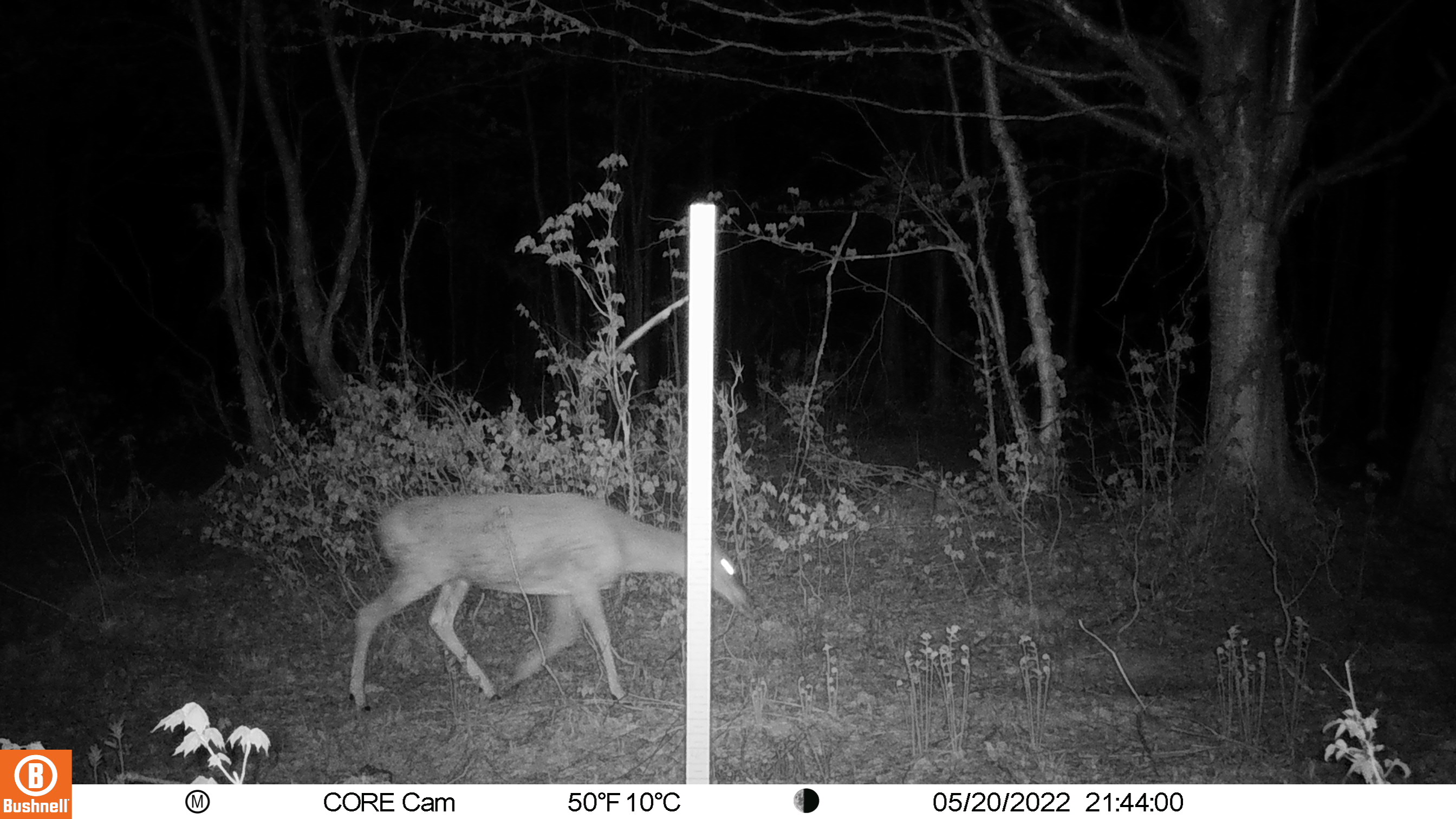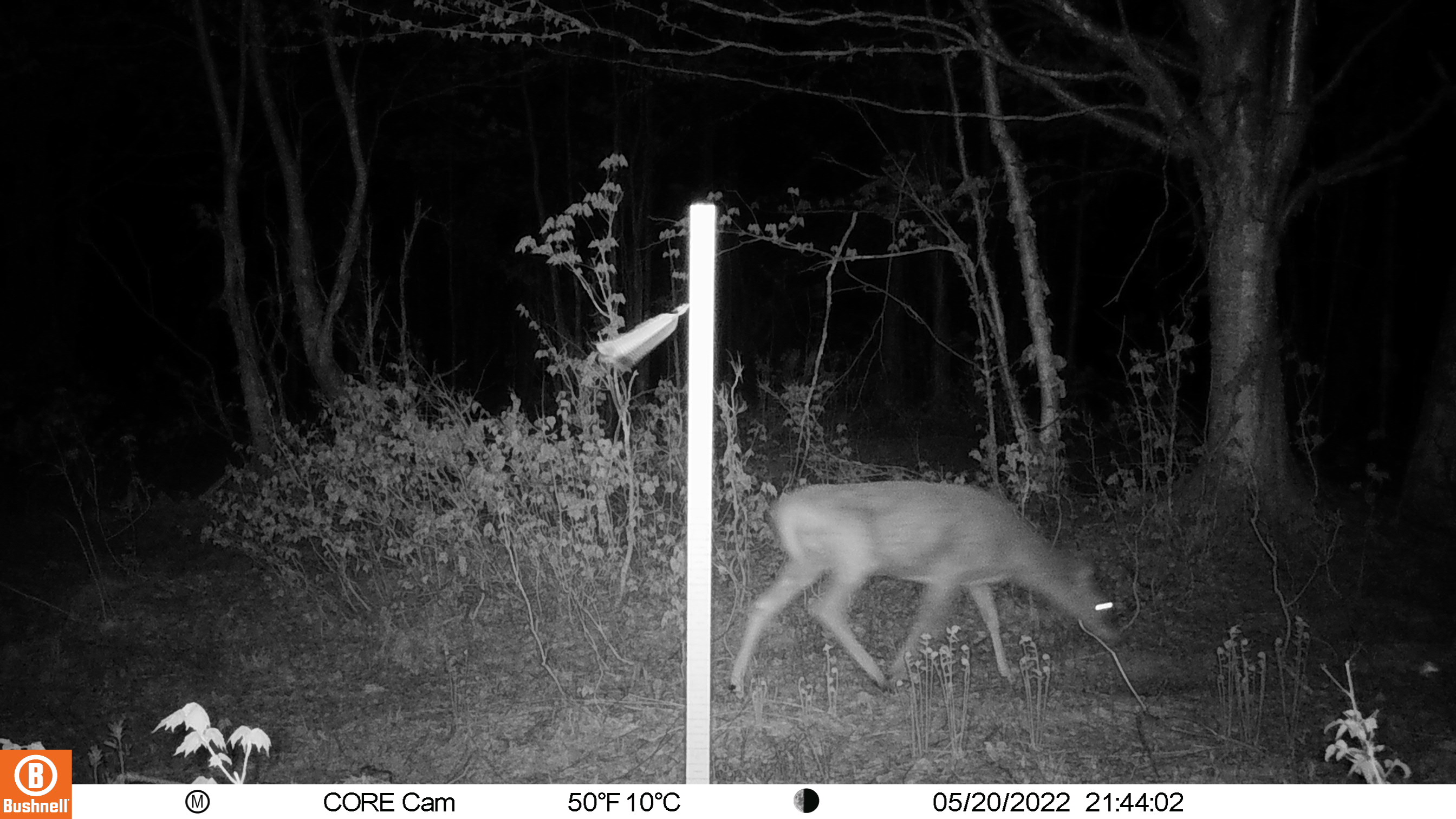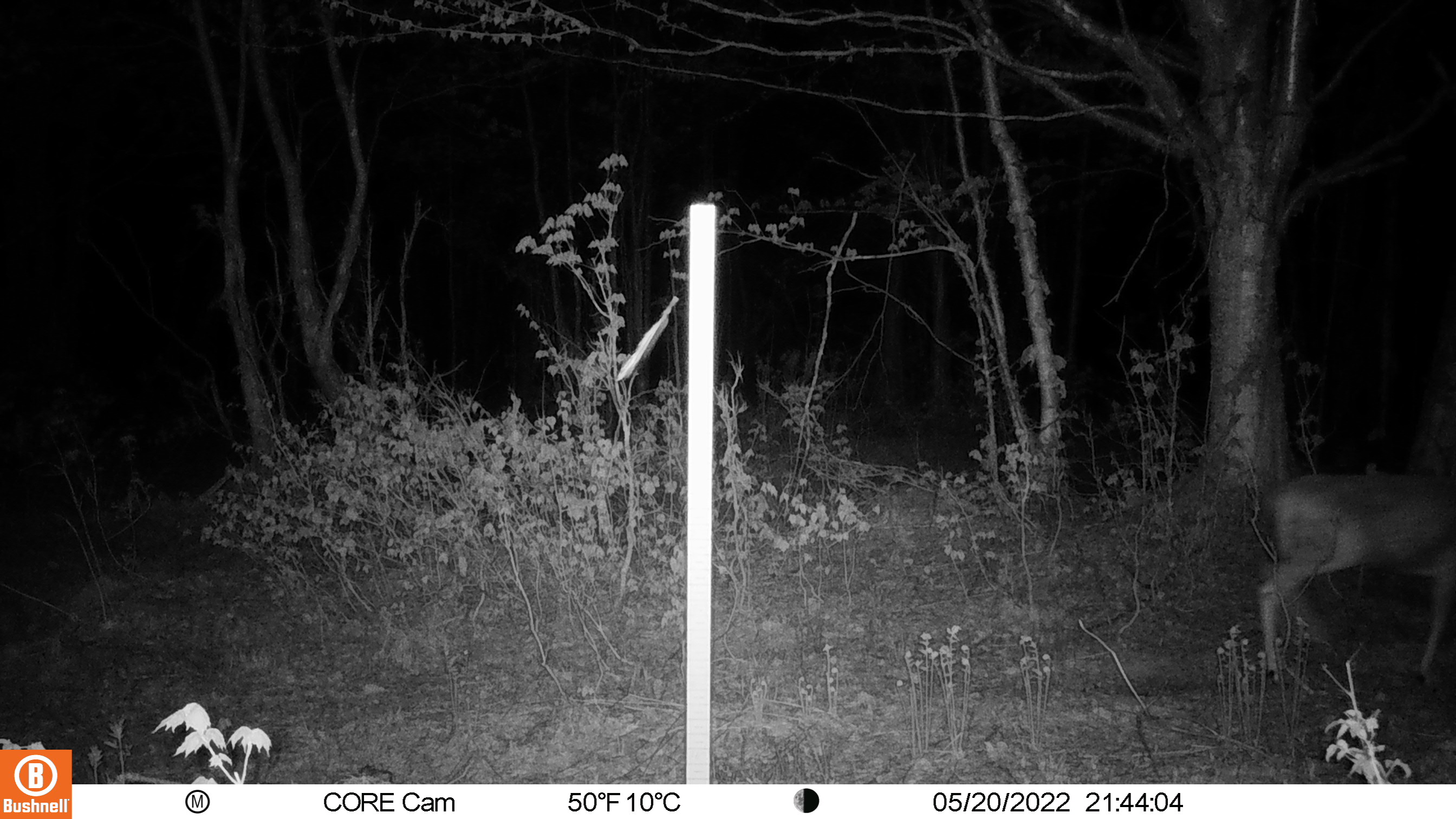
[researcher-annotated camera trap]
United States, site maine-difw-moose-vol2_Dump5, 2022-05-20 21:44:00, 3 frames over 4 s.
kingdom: Animalia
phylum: Chordata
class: Mammalia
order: Artiodactyla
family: Cervidae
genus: Odocoileus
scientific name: Odocoileus virginianus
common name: white-tailed deer